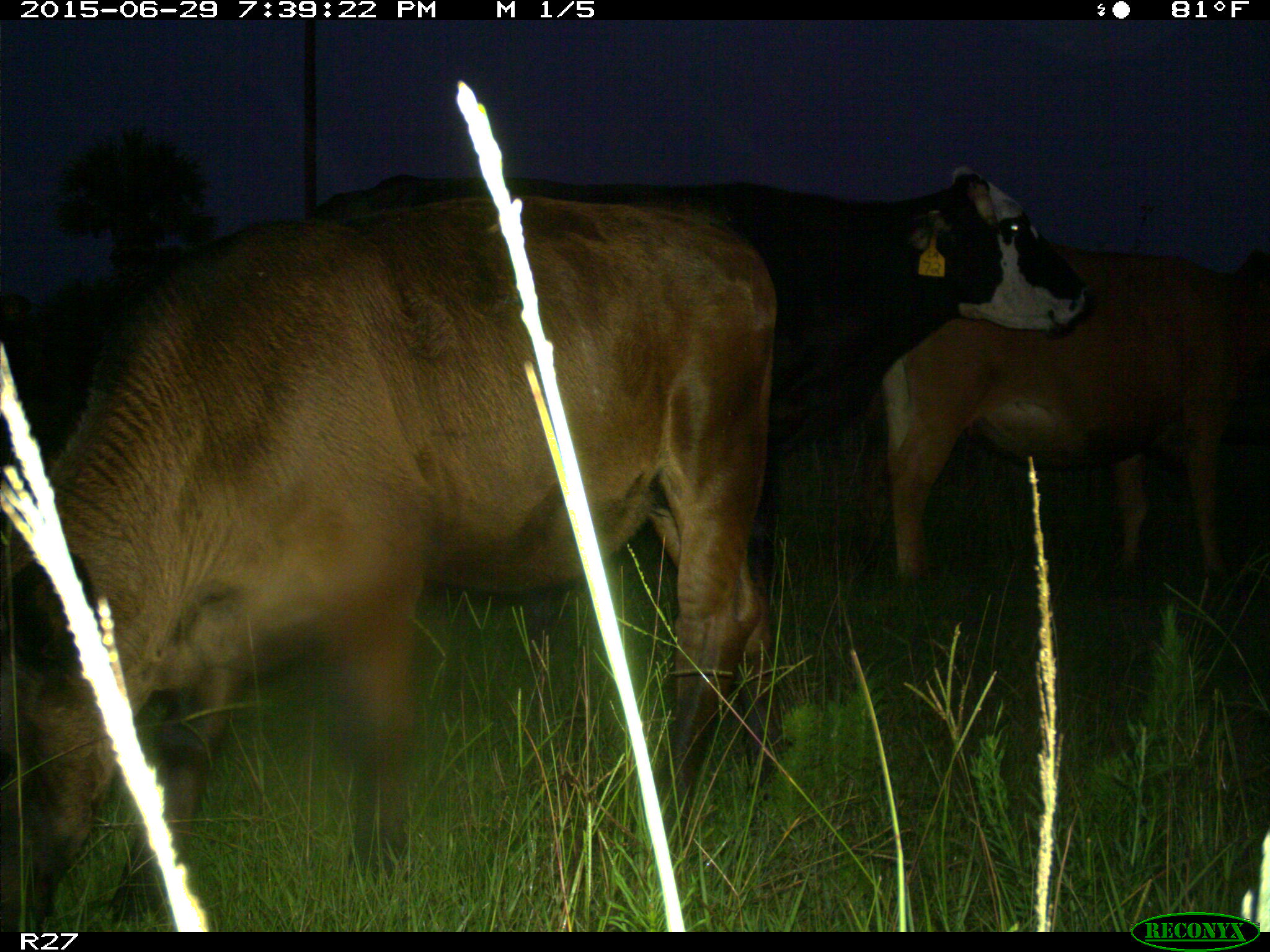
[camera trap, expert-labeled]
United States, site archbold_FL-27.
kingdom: Animalia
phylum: Chordata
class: Mammalia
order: Artiodactyla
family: Bovidae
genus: Bos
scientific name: Bos taurus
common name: domestic cow